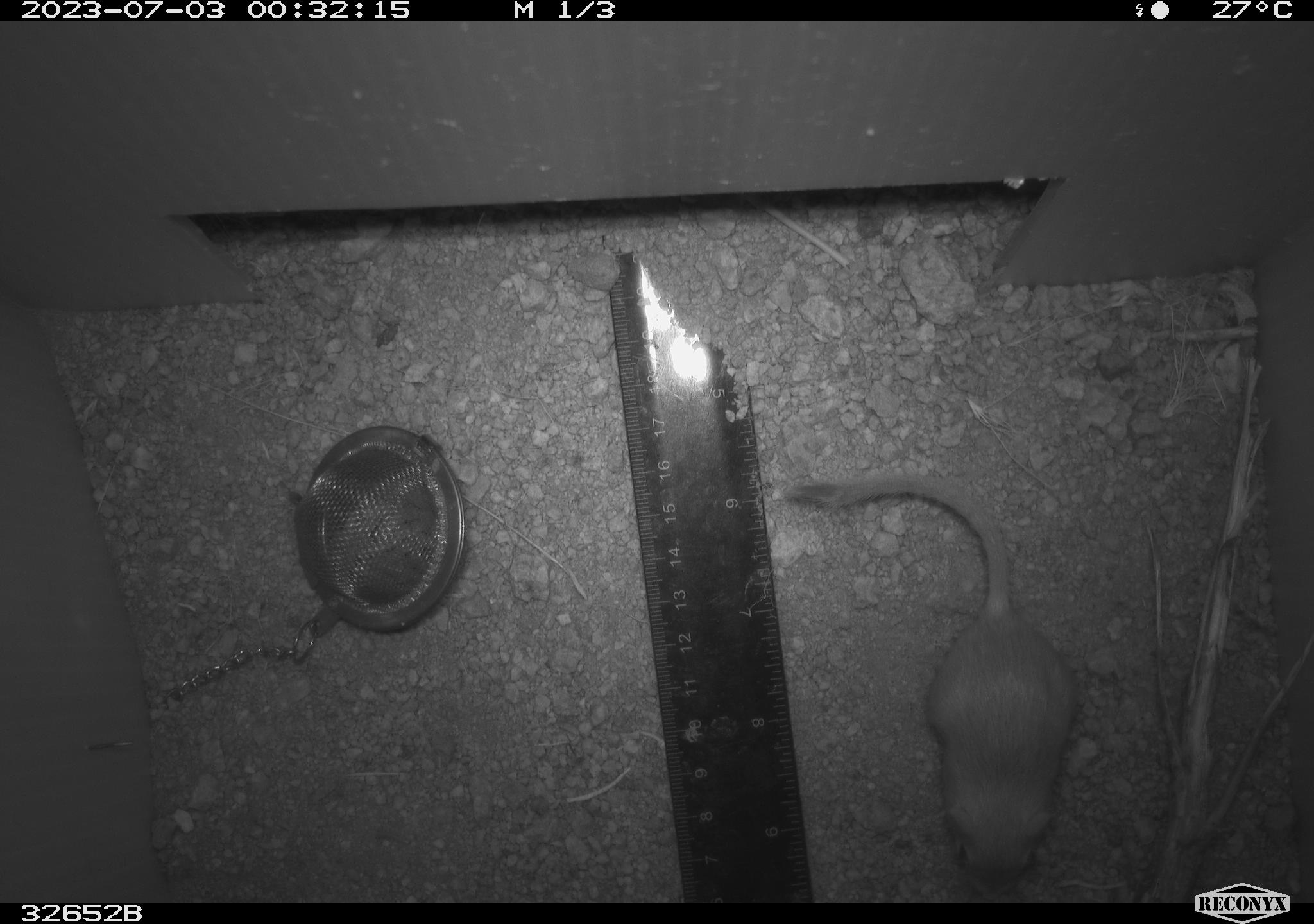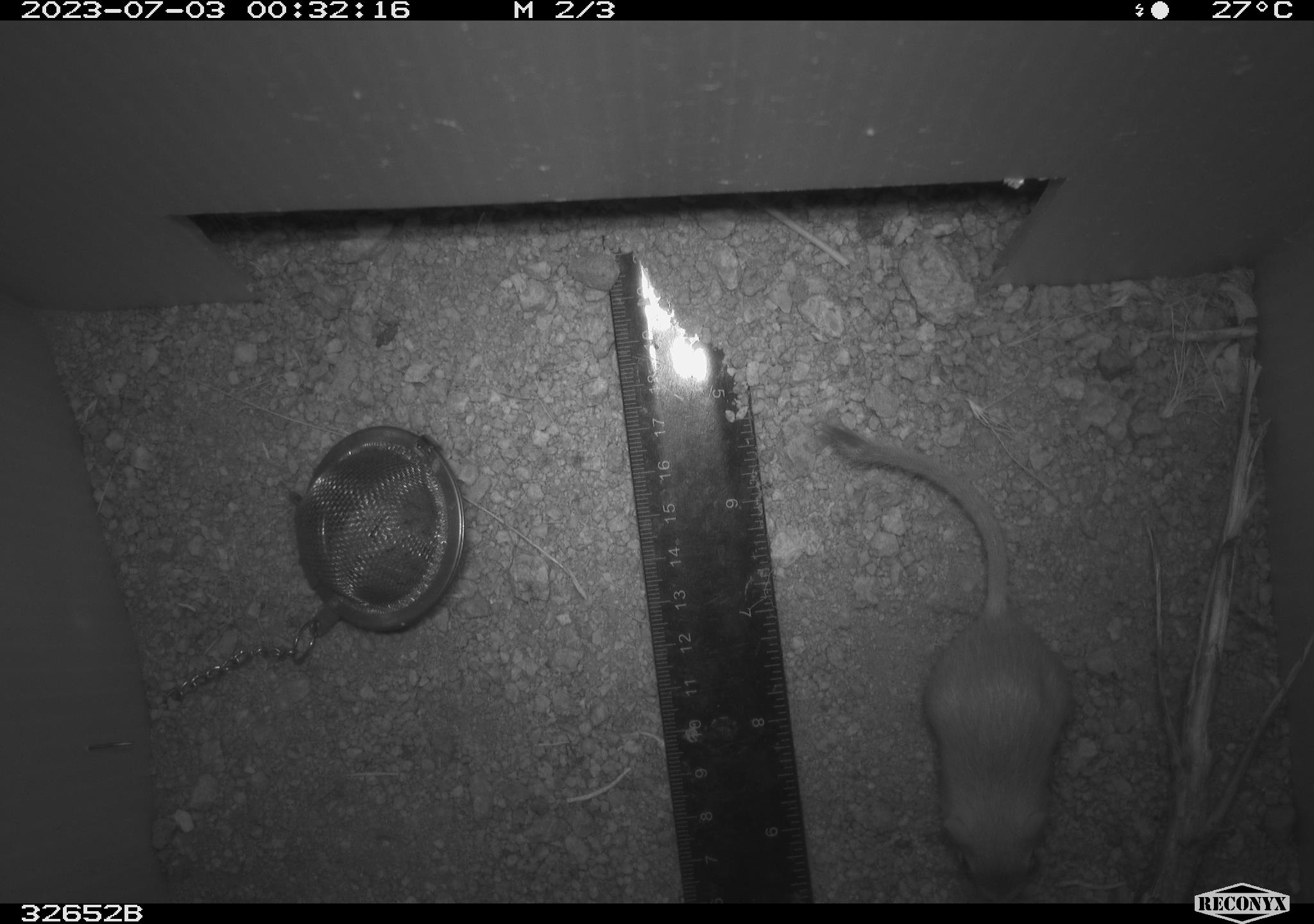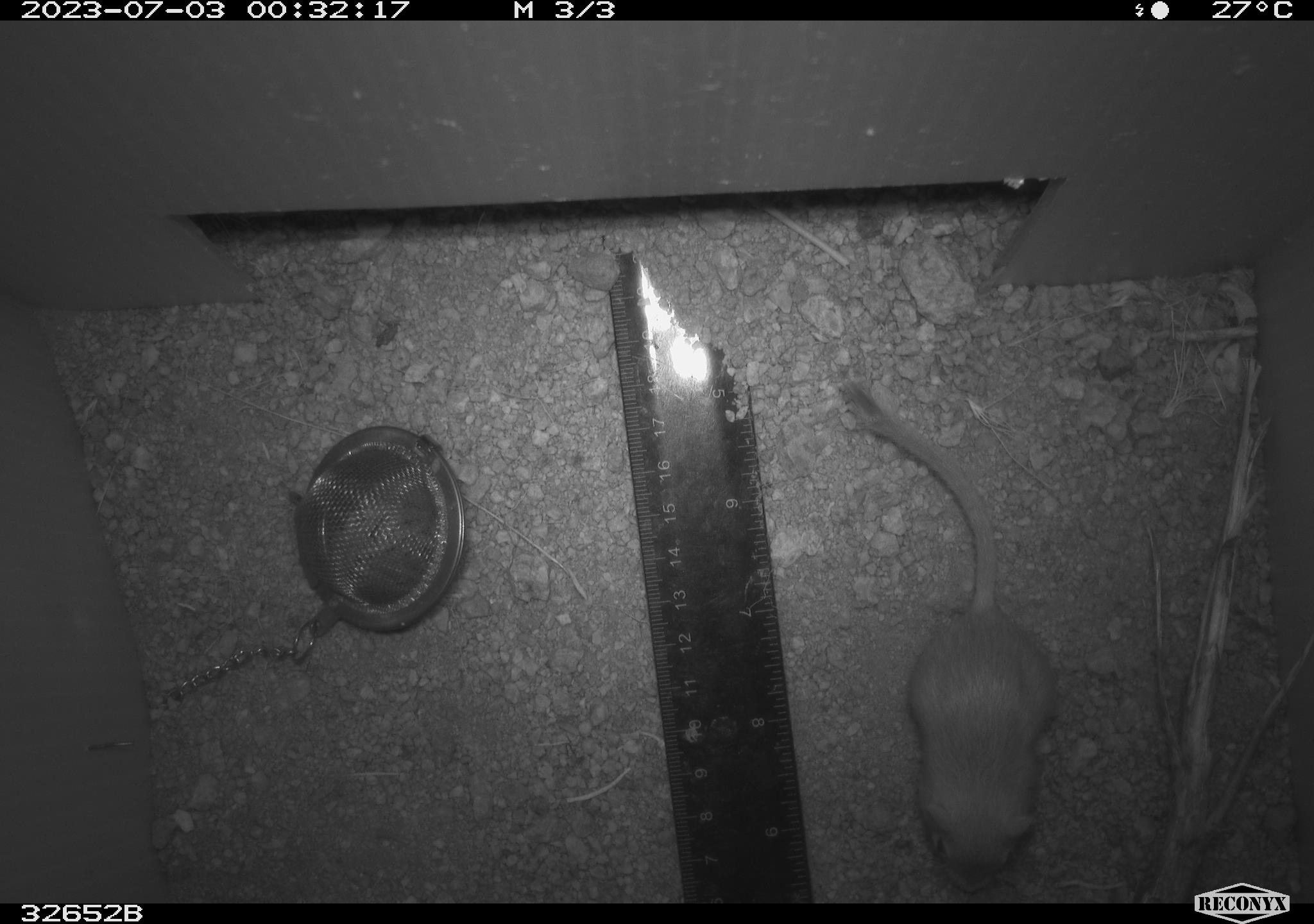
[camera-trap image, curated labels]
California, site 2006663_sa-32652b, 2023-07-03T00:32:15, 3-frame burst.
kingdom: Animalia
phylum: Chordata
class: Mammalia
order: Rodentia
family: Heteromyidae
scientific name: Heteromyidae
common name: kangaroo rats and pocket mice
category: heteromyidae family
Heteromyidae family (kangaroo rats and pocket mice) (Heteromyidae).